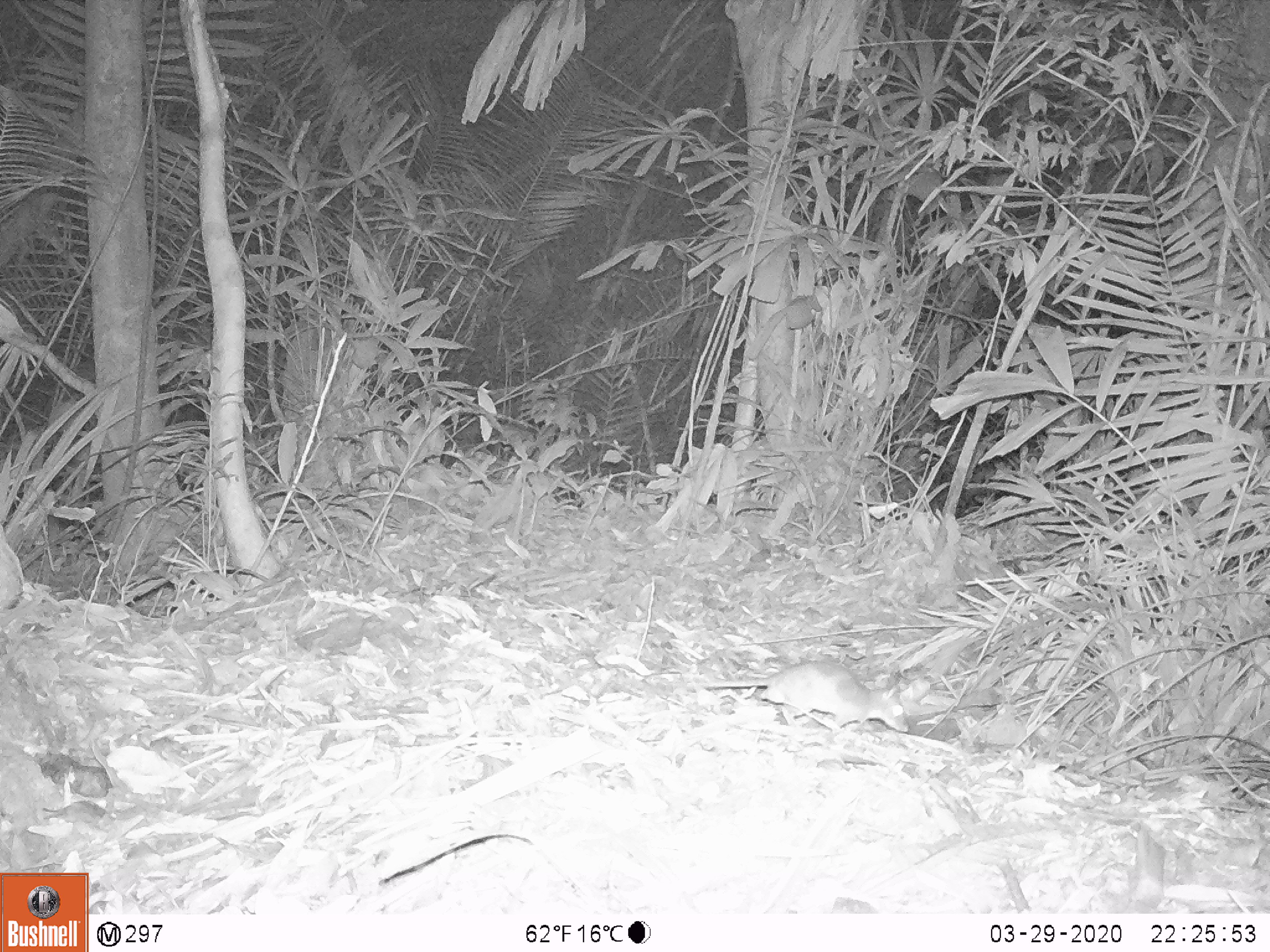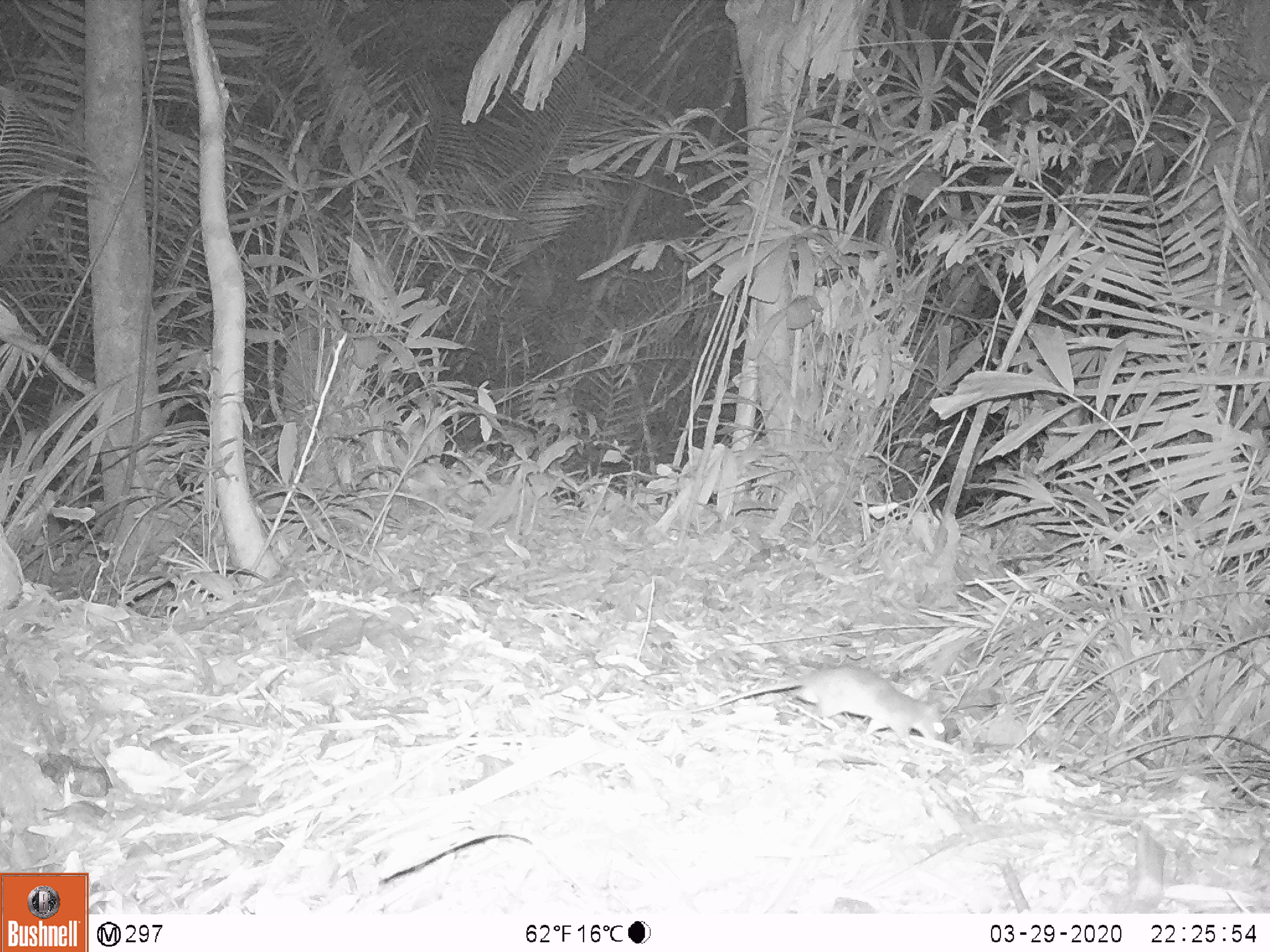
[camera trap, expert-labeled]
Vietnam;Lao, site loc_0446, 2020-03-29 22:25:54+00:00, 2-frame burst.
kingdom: Animalia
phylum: Chordata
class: Mammalia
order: Rodentia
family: Muridae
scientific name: Muridae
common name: old-world mice and rats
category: unidentified murid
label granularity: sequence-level